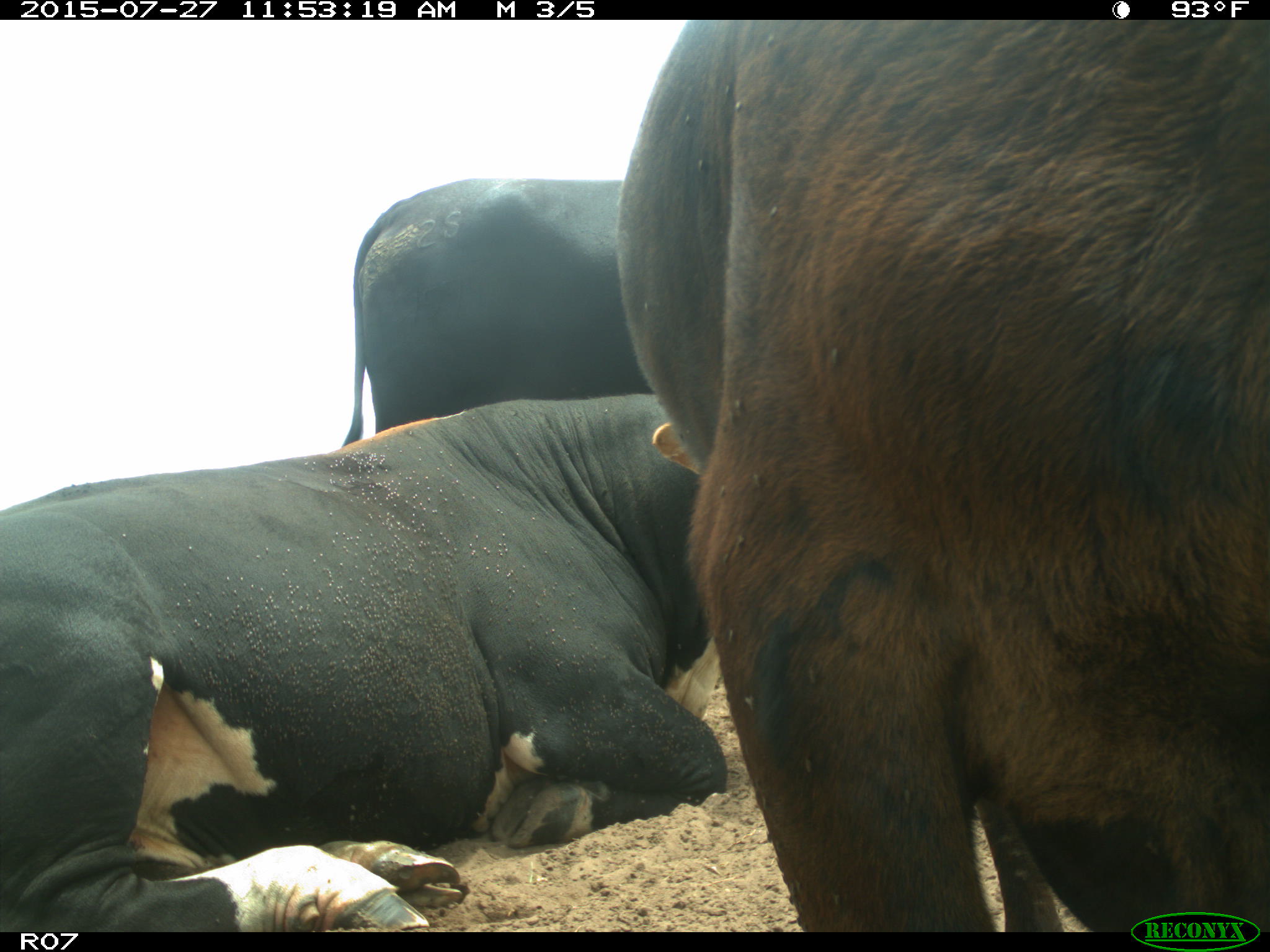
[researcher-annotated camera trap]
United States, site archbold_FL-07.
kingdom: Animalia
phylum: Chordata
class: Mammalia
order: Artiodactyla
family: Bovidae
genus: Bos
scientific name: Bos taurus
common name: domestic cow